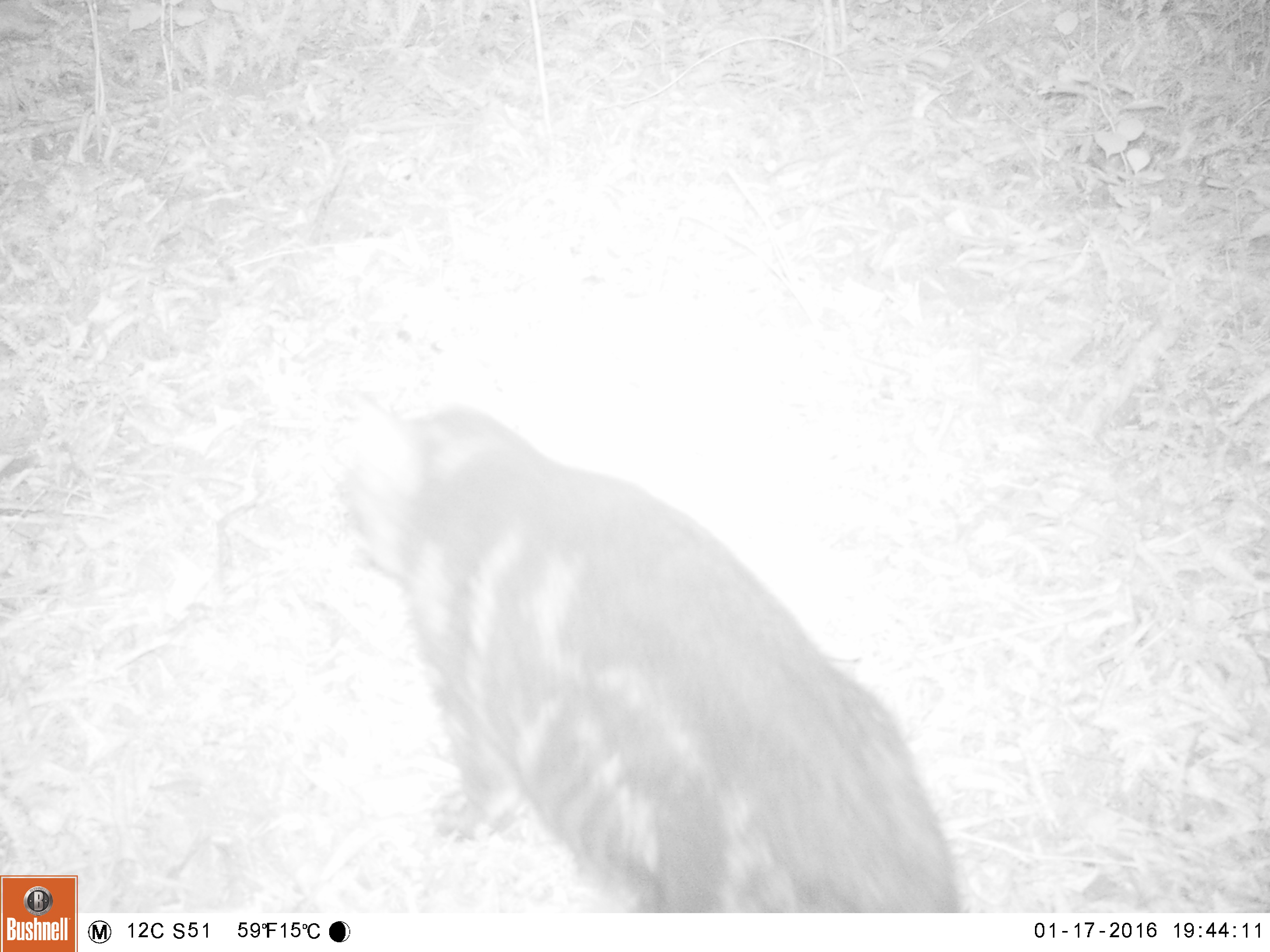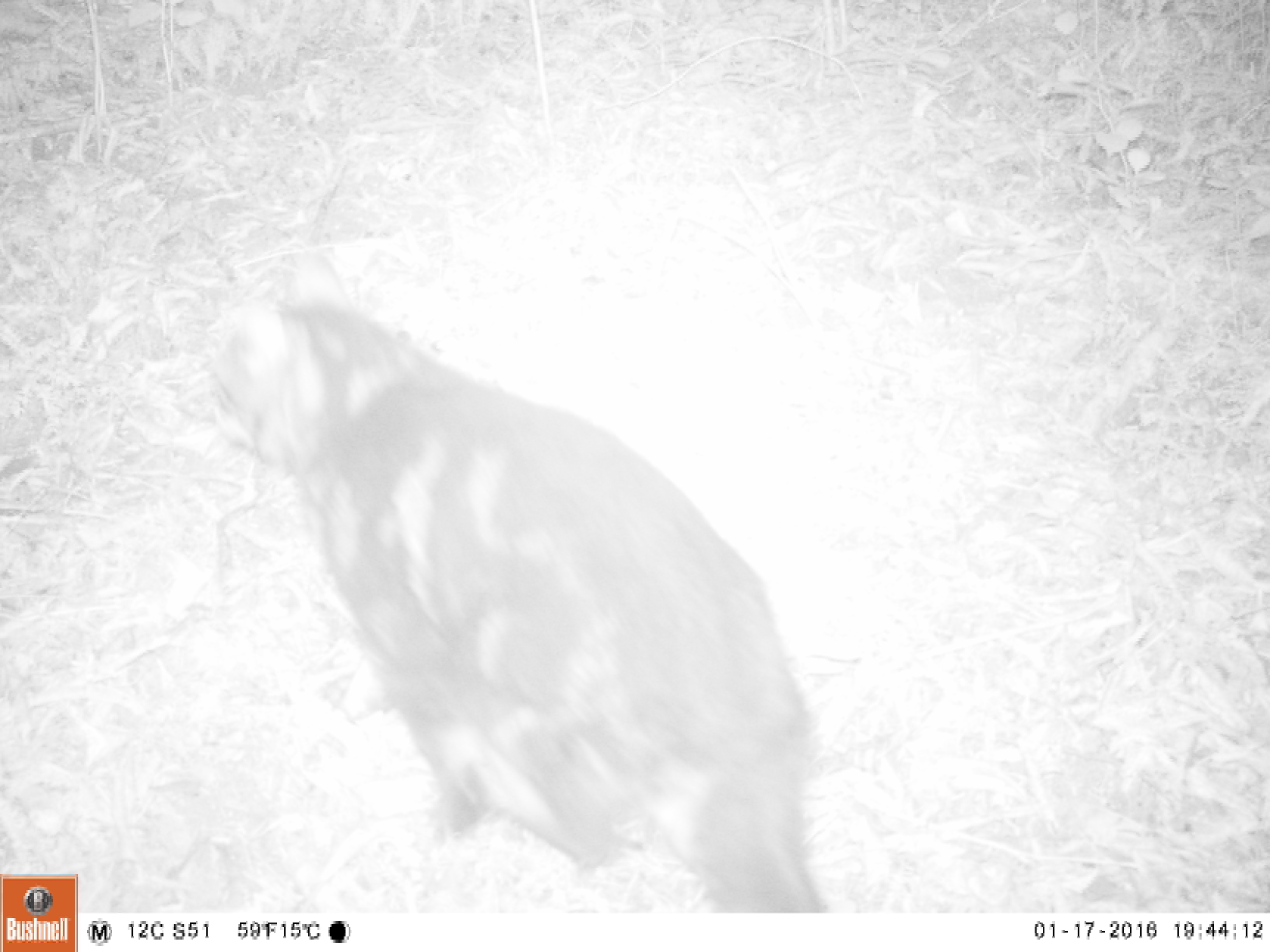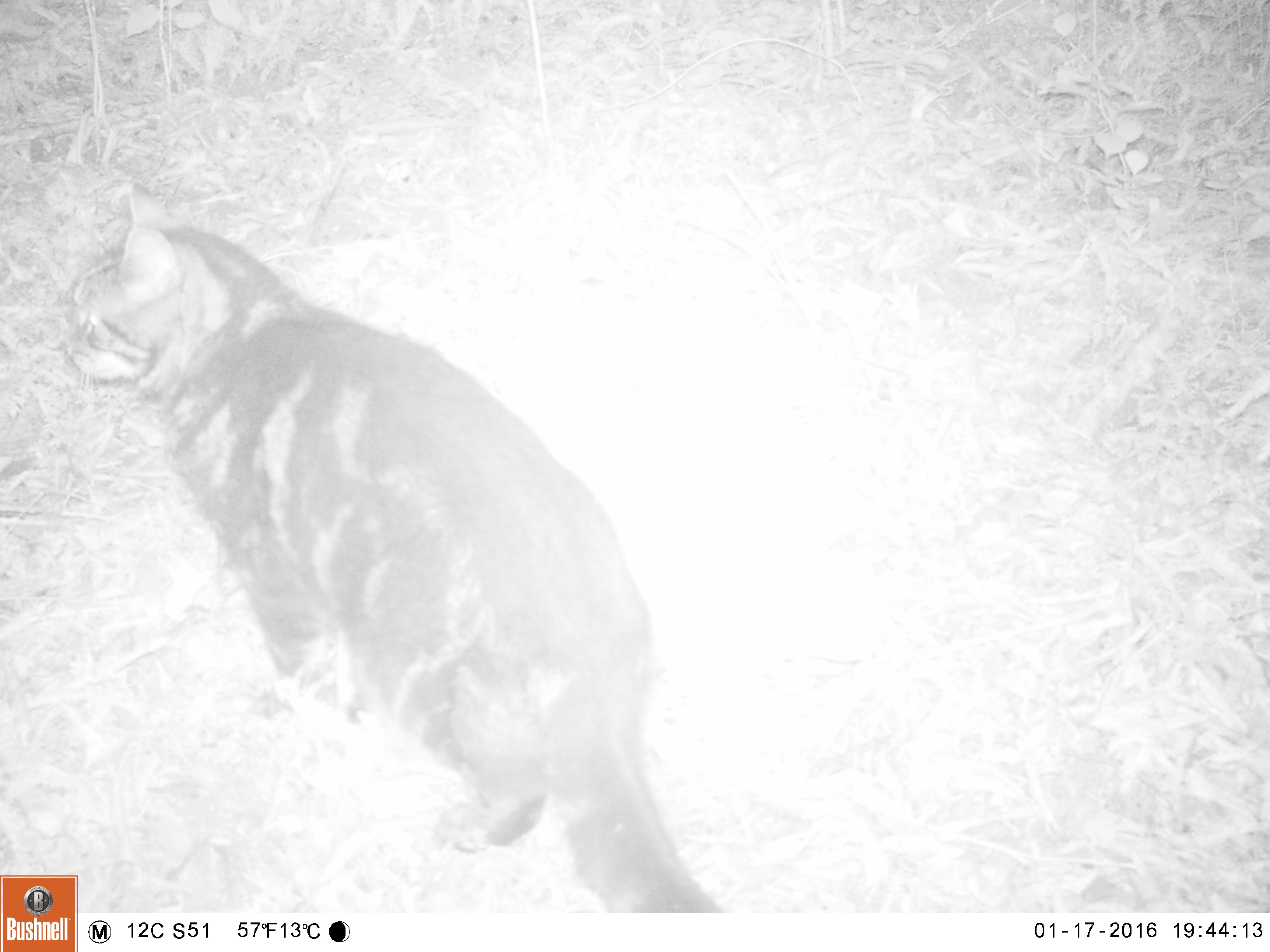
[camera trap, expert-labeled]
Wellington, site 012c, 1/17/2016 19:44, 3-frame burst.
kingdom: Animalia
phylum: Chordata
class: Mammalia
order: Carnivora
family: Felidae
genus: Felis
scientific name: Felis catus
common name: cat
Cat (Felis catus).